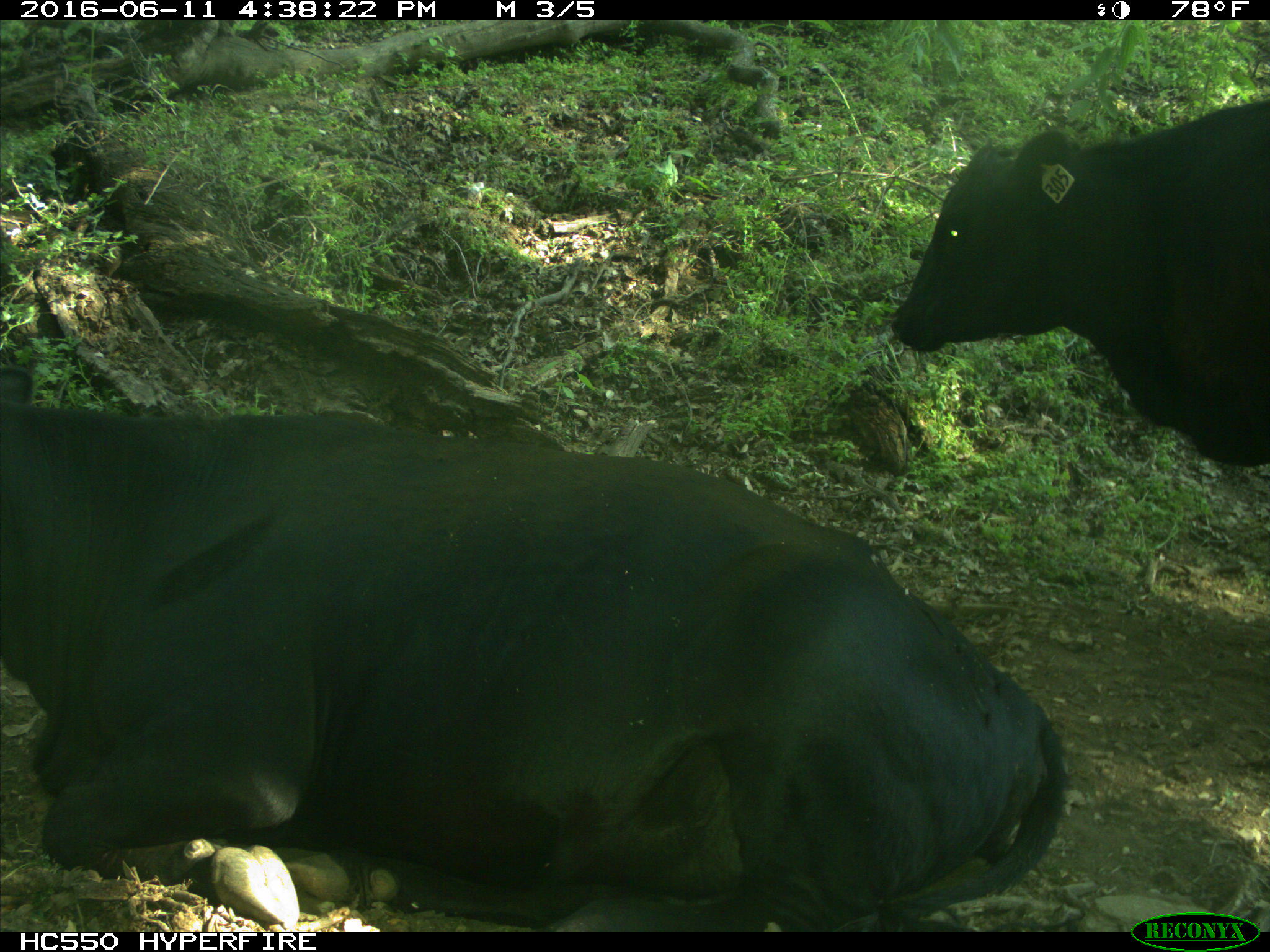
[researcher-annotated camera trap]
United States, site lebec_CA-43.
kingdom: Animalia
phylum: Chordata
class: Mammalia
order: Artiodactyla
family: Bovidae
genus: Bos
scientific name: Bos taurus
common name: domestic cow